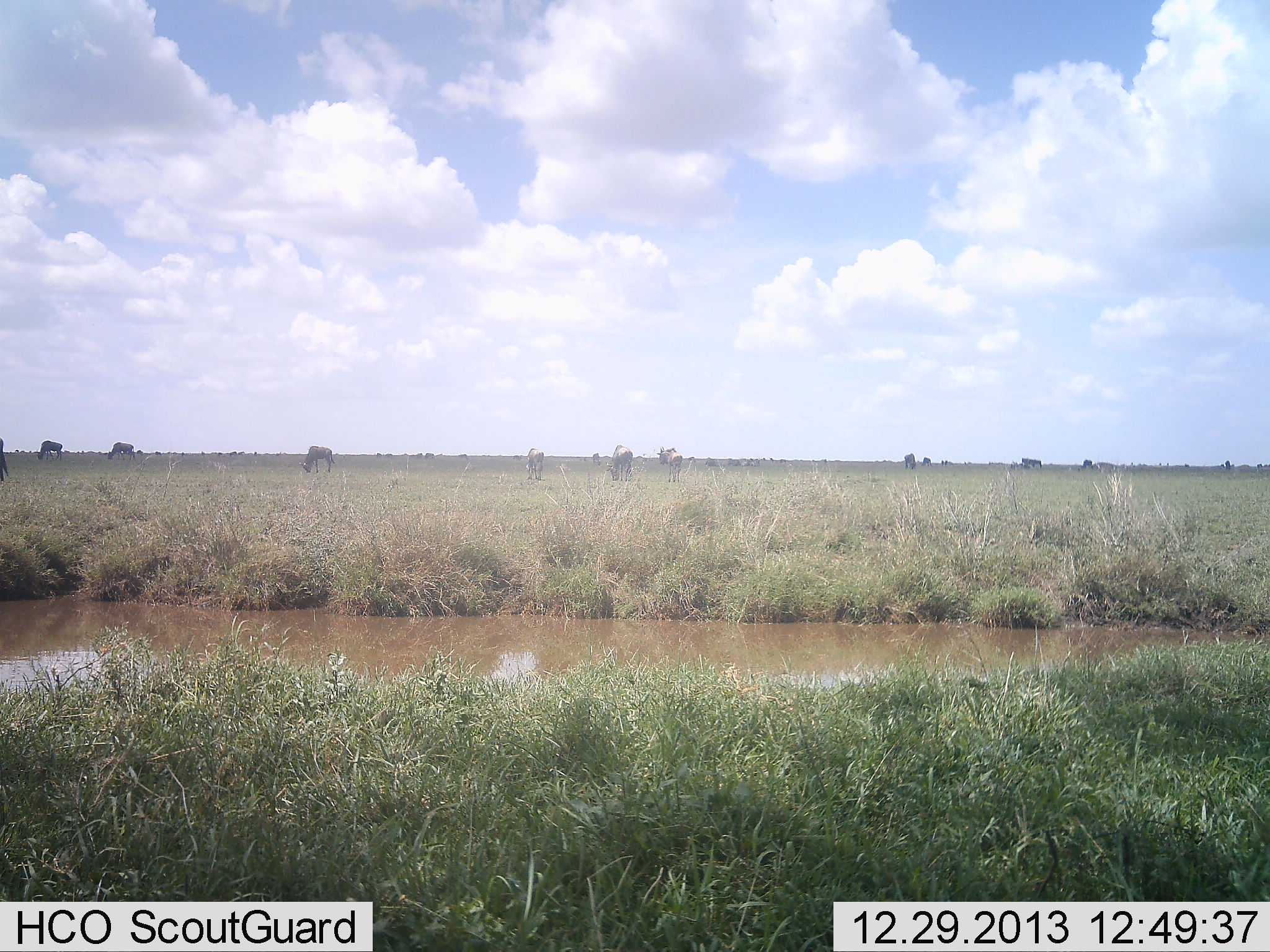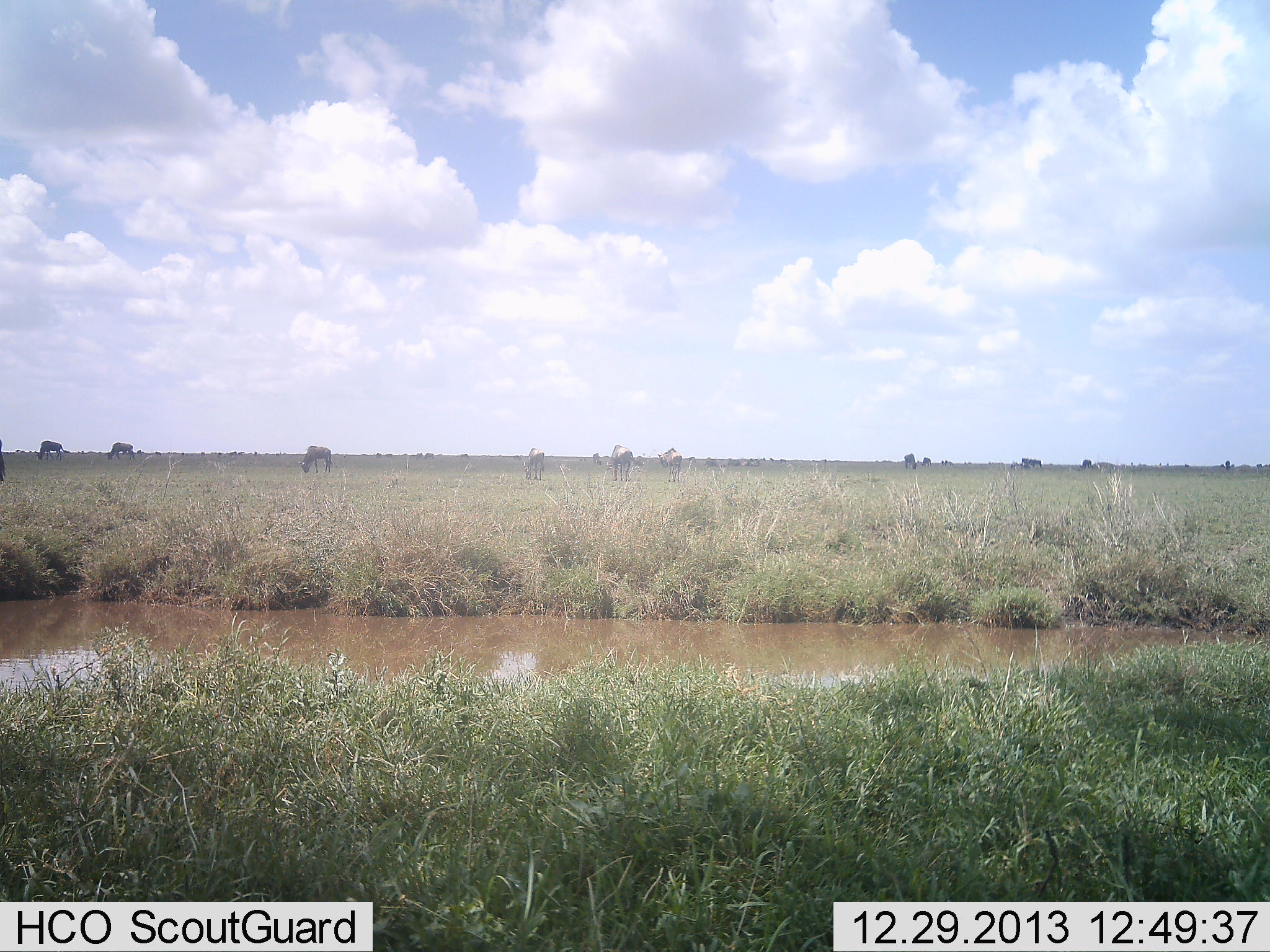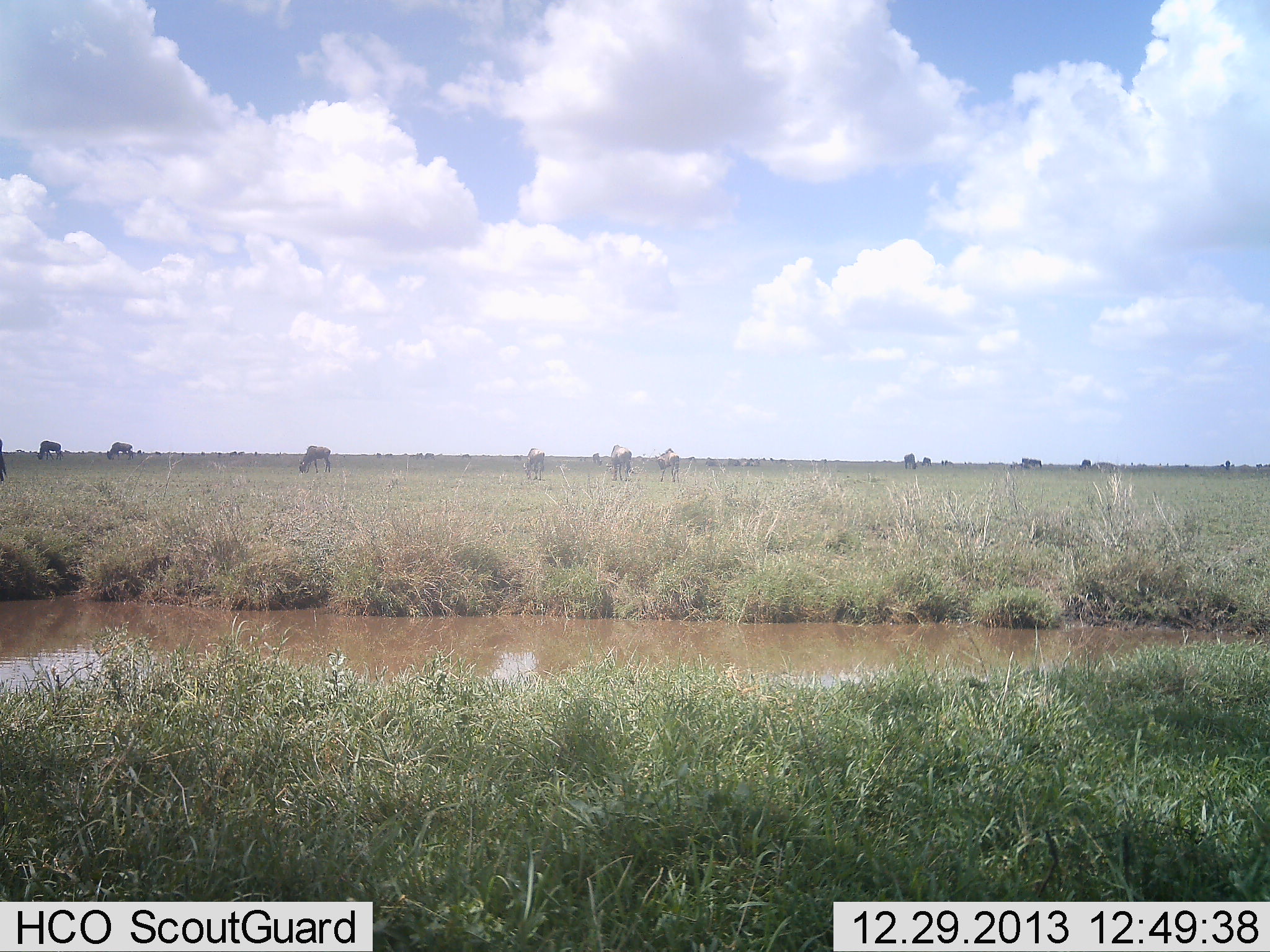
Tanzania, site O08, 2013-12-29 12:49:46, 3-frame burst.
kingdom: Animalia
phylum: Chordata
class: Mammalia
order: Artiodactyla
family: Bovidae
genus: Connochaetes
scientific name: Connochaetes taurinus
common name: blue wildebeest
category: wildebeest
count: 11-50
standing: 50%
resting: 0%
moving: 0%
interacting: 0%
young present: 0%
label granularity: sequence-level